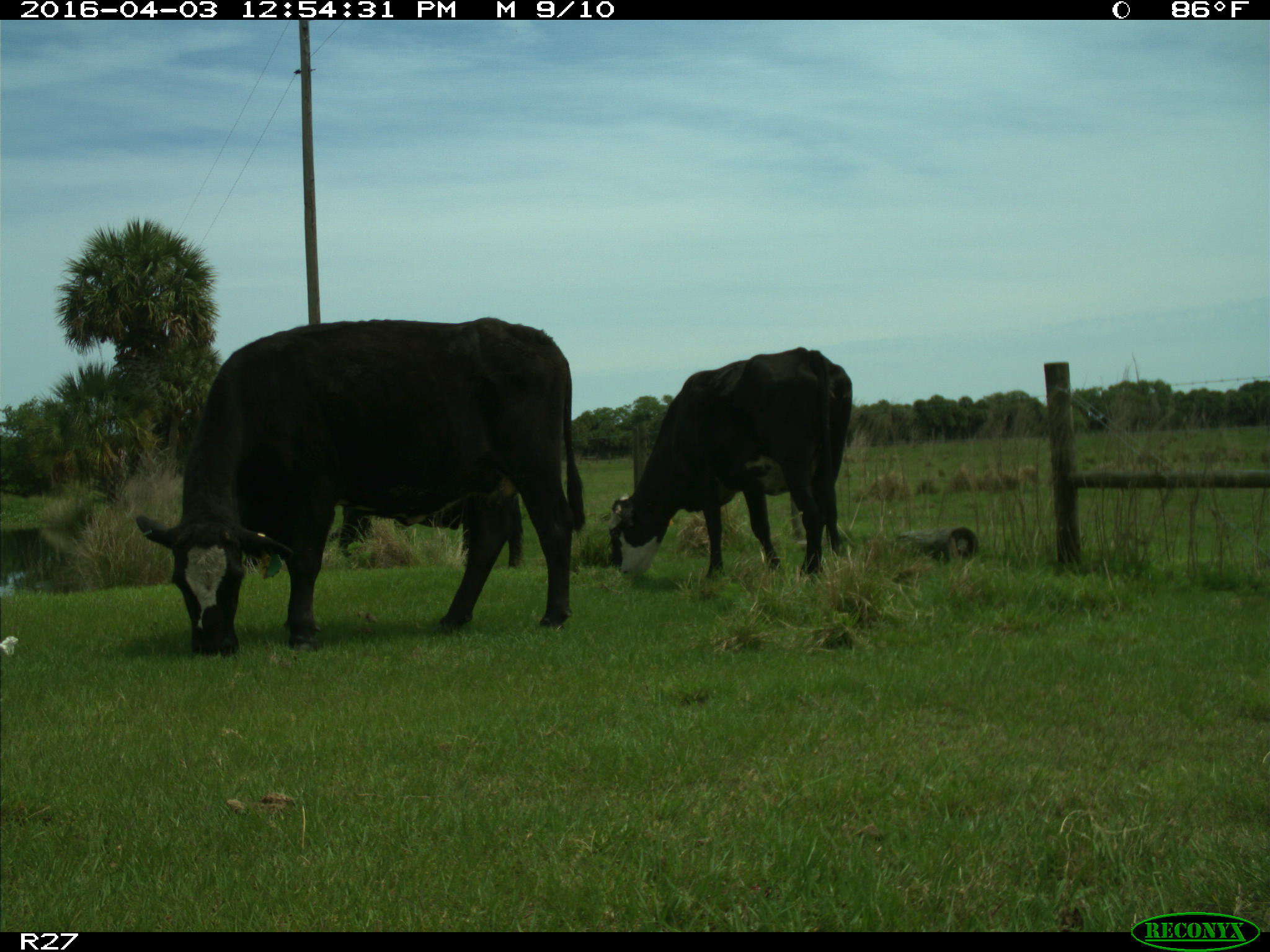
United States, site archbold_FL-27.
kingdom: Animalia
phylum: Chordata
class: Mammalia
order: Artiodactyla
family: Bovidae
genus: Bos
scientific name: Bos taurus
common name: domestic cow